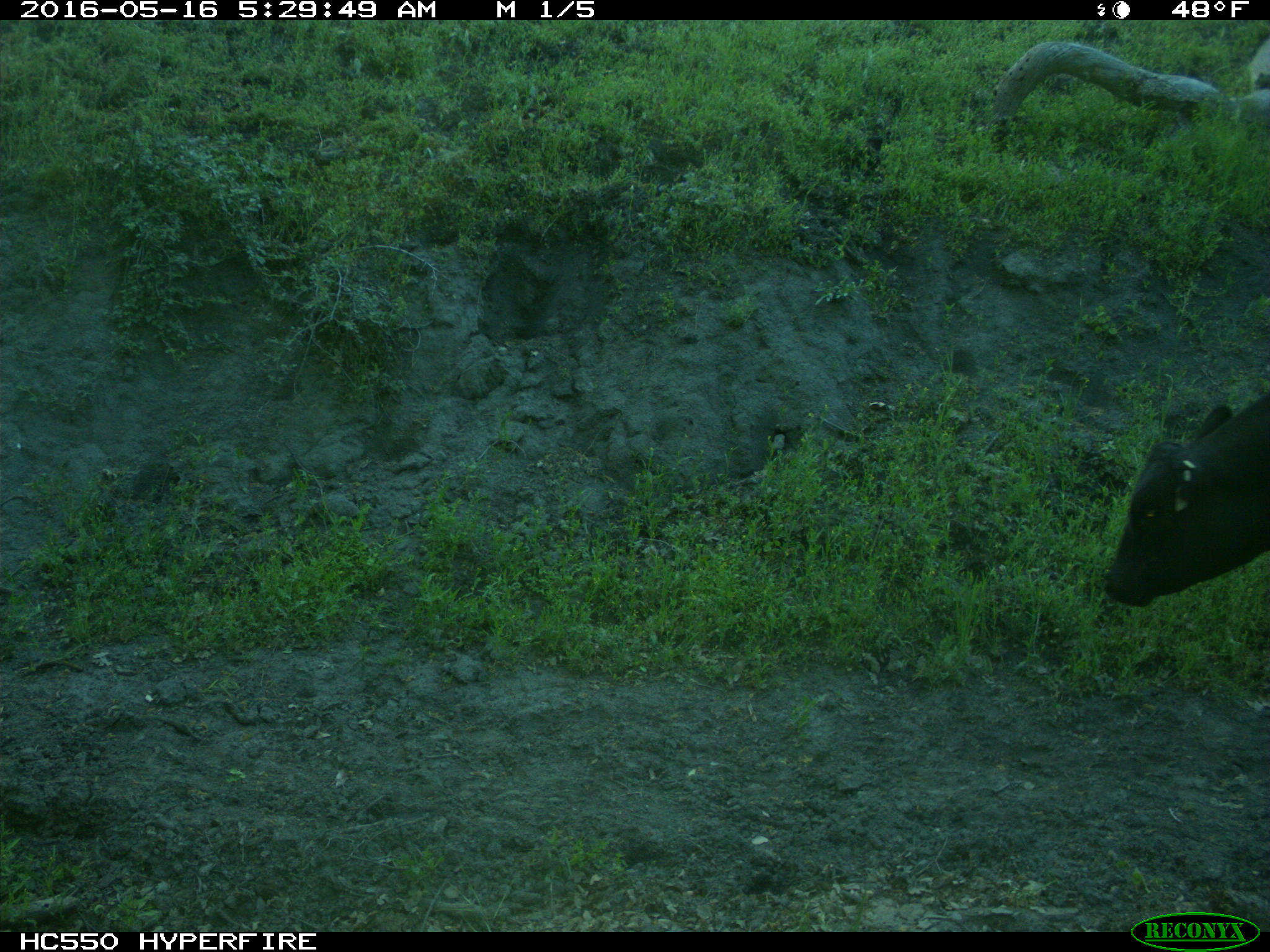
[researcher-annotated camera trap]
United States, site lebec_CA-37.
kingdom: Animalia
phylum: Chordata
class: Mammalia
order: Artiodactyla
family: Bovidae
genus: Bos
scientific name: Bos taurus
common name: domestic cow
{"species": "Bos taurus (domestic cow)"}